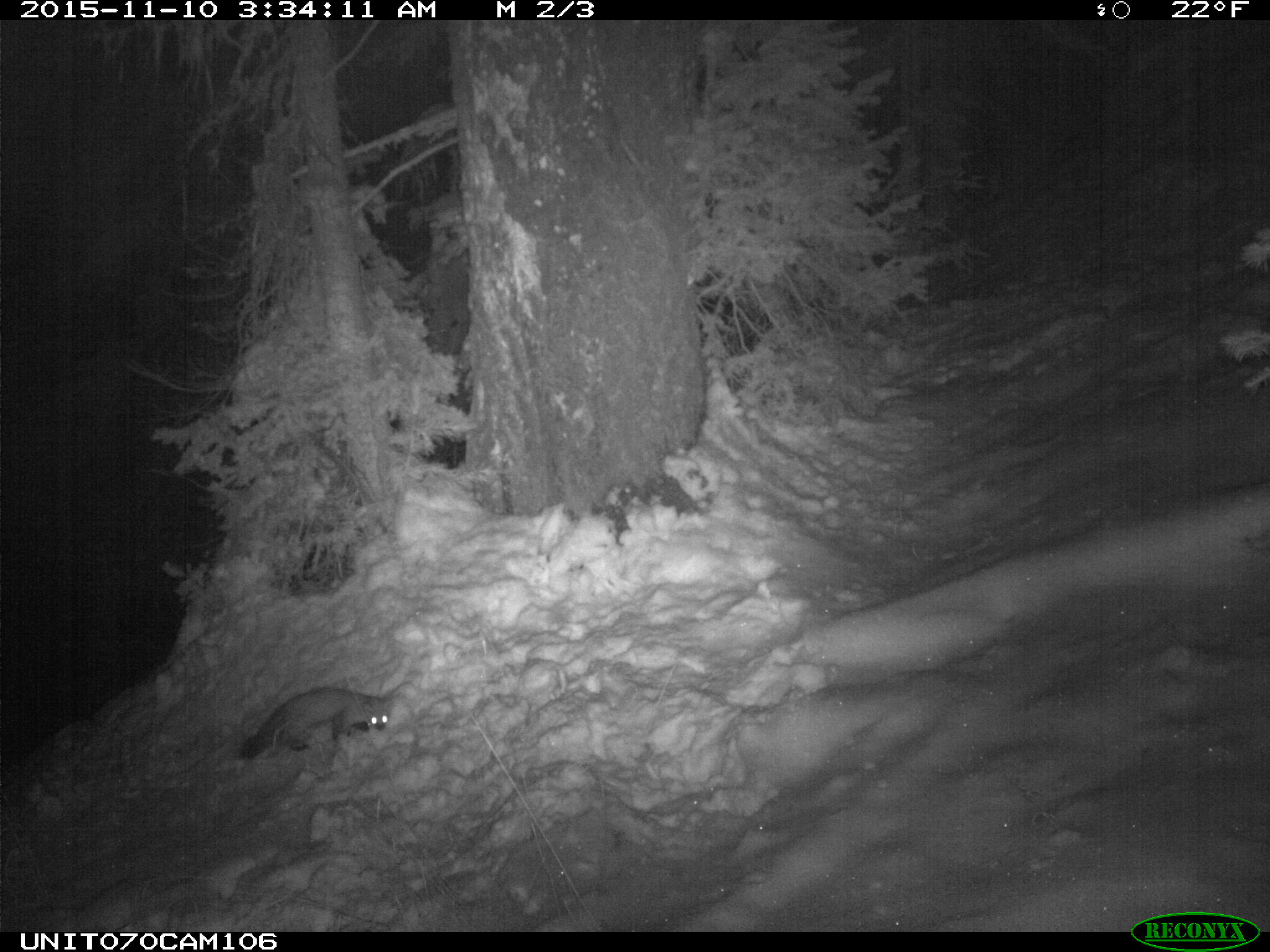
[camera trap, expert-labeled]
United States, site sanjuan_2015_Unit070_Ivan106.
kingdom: Animalia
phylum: Chordata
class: Mammalia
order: Carnivora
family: Mustelidae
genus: Martes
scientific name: Martes americana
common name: american marten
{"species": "Martes americana (american marten)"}